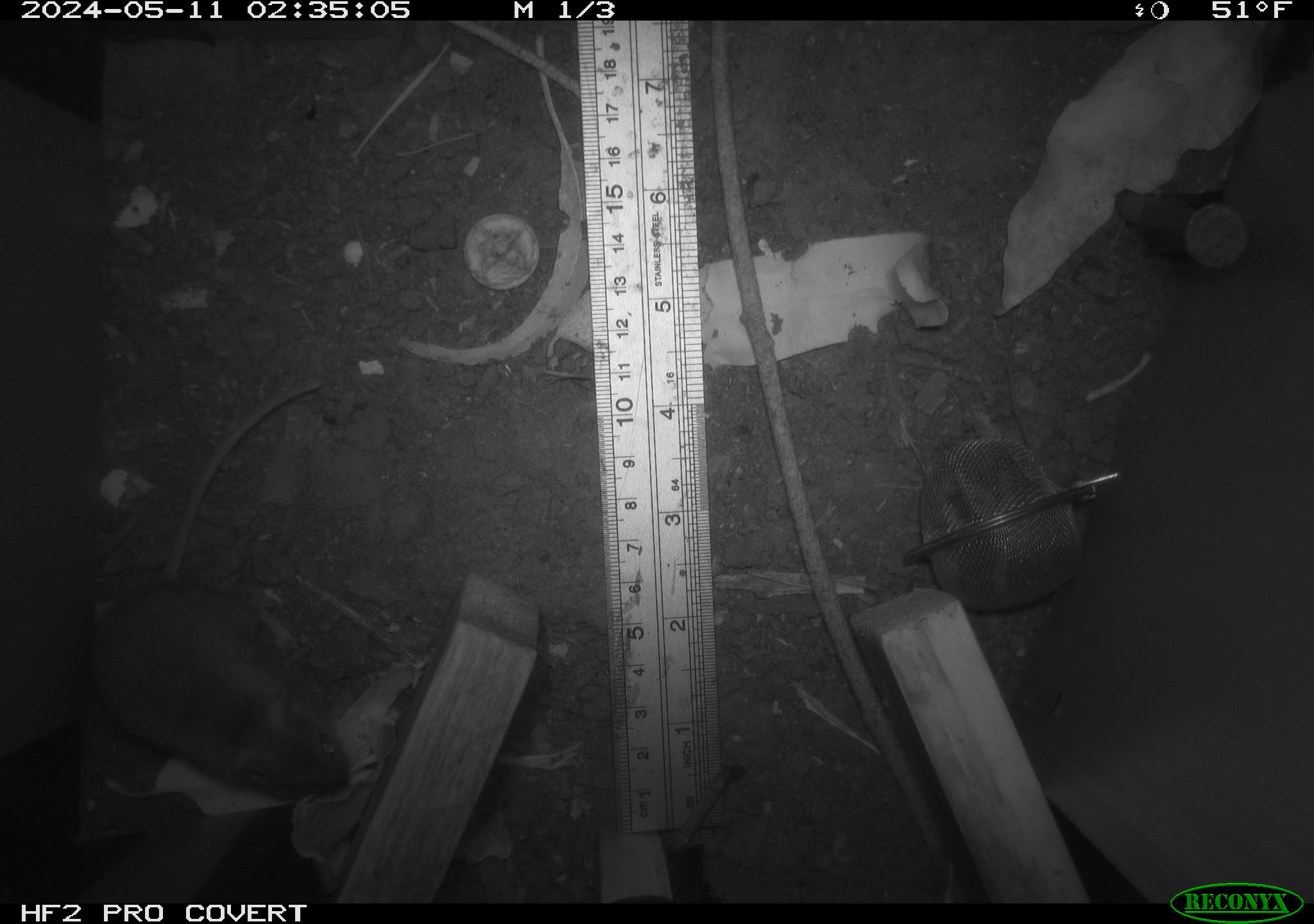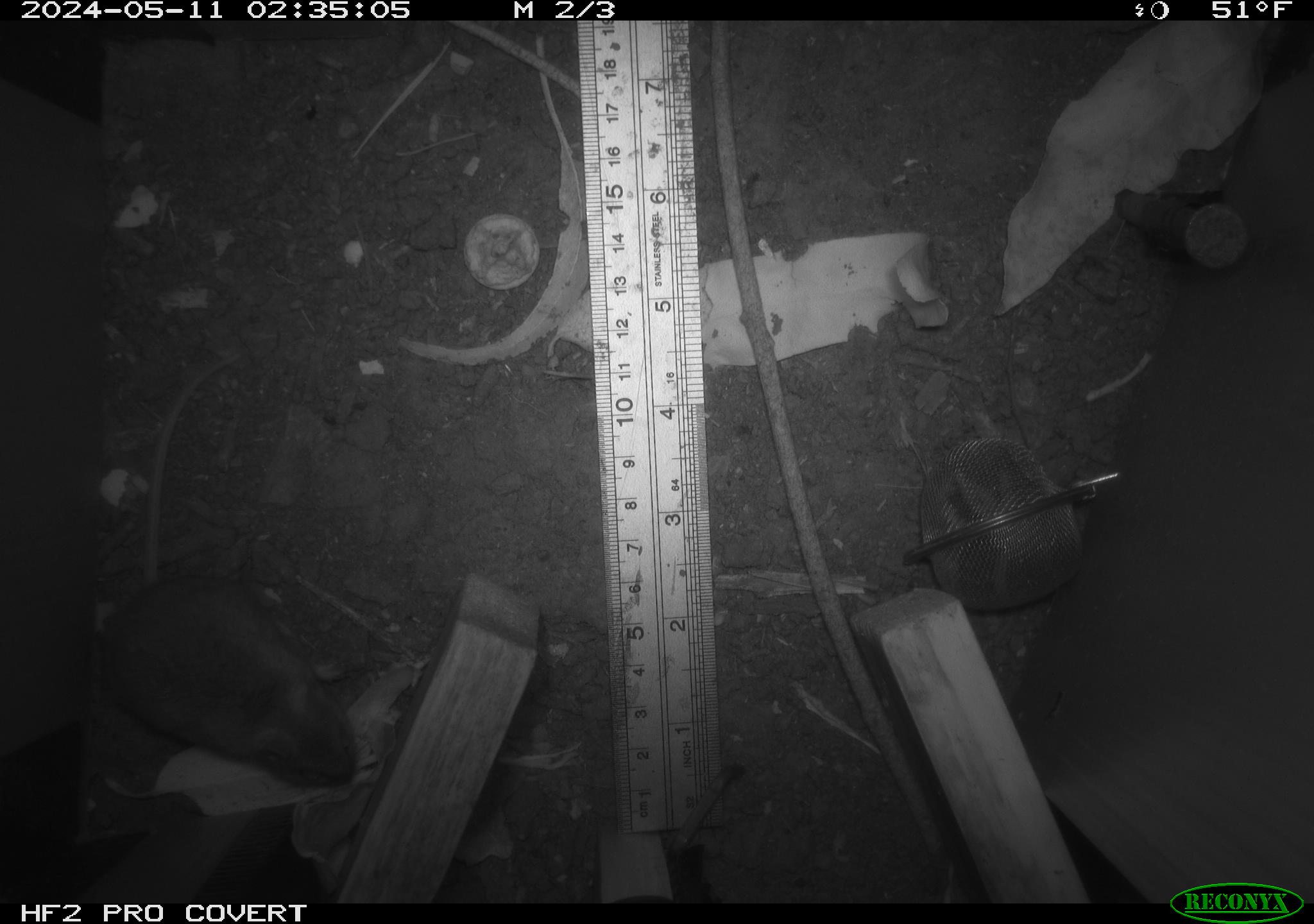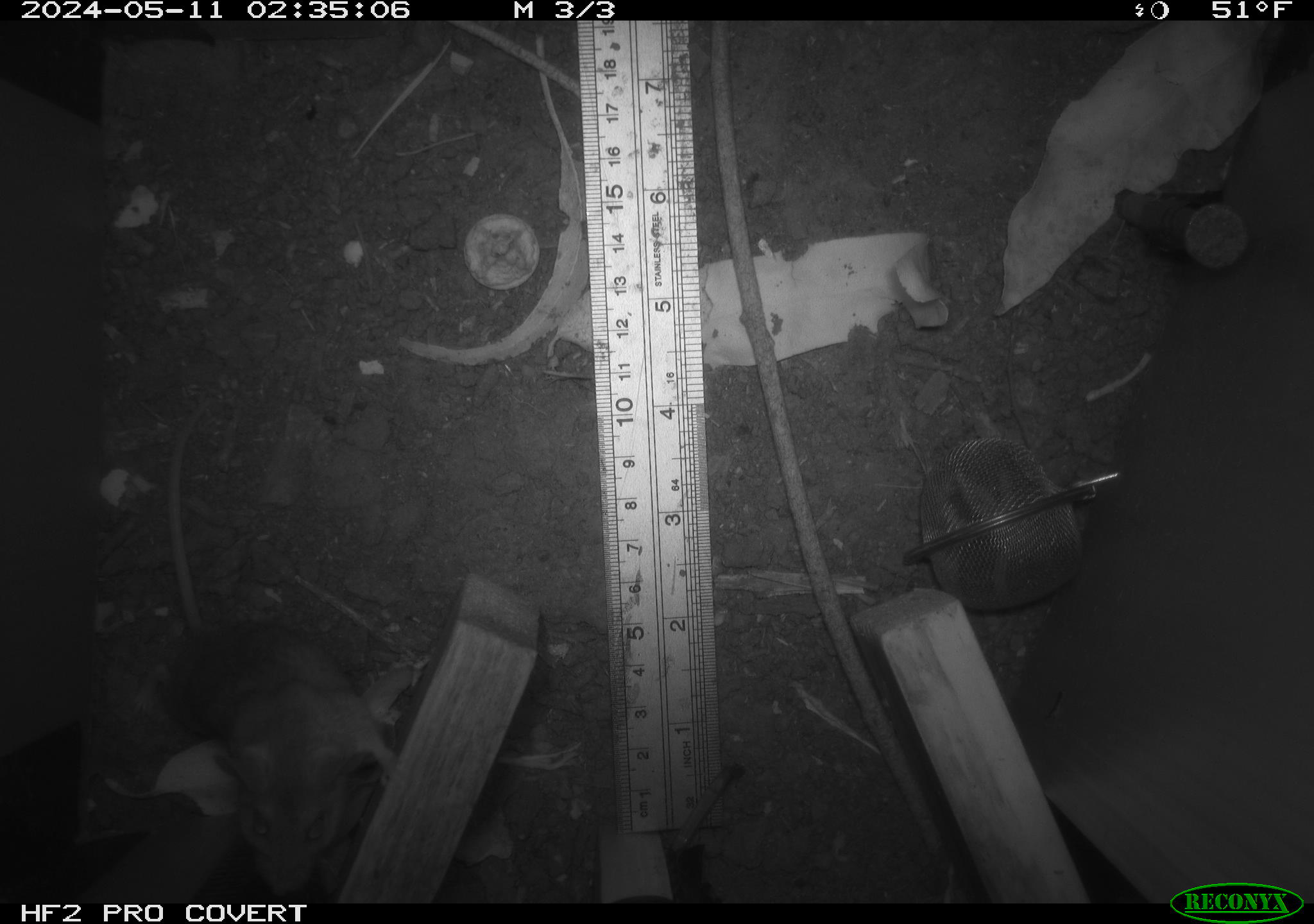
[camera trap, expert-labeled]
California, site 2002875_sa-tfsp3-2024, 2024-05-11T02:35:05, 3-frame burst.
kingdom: Animalia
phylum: Chordata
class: Mammalia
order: Rodentia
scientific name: Rodentia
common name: mouse species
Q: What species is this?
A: Mouse species (Rodentia).